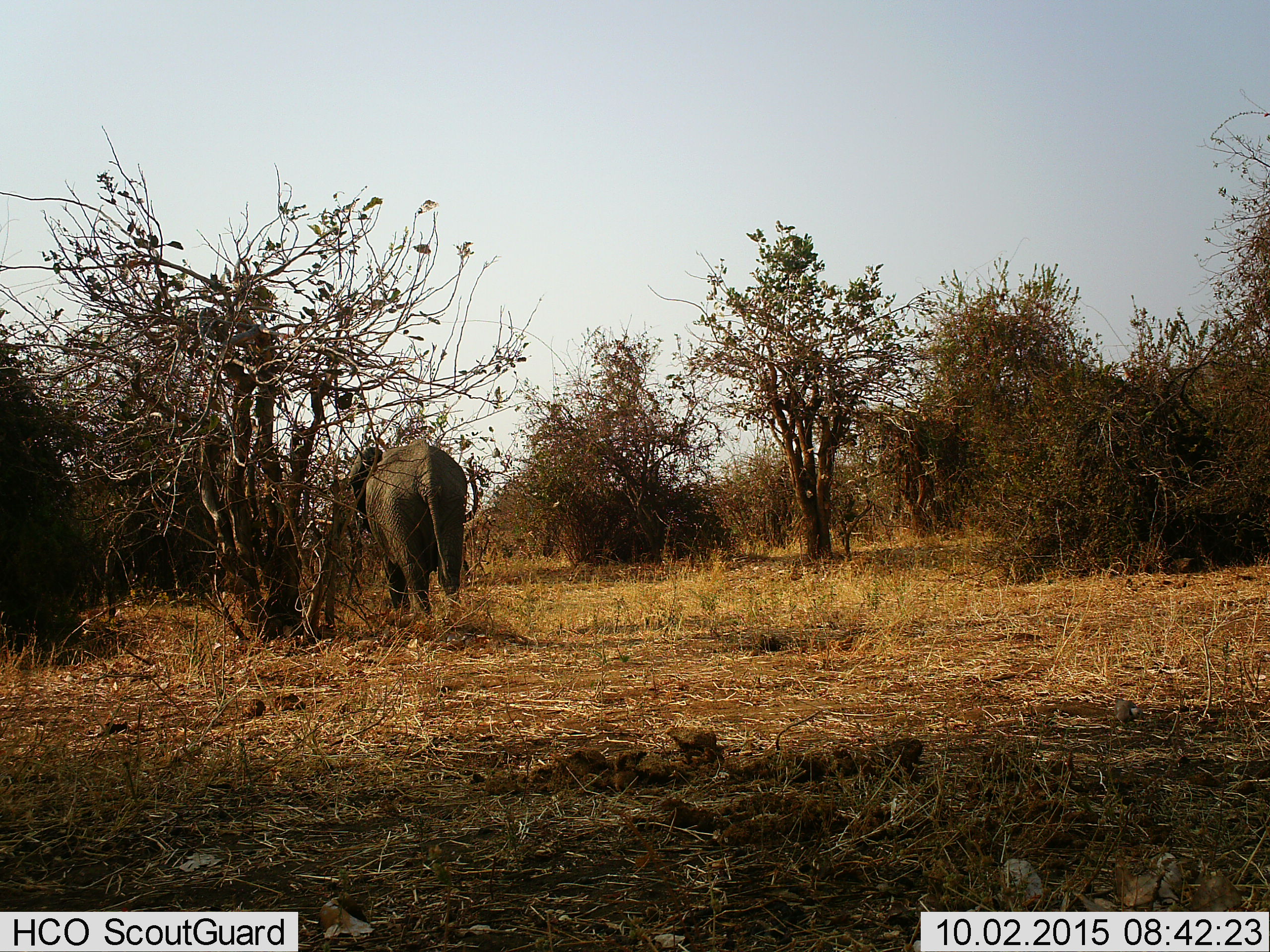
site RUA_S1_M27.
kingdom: Animalia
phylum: Chordata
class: Mammalia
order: Proboscidea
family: Elephantidae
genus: Loxodonta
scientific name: Loxodonta africana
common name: african bush elephant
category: elephant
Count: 1.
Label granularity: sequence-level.